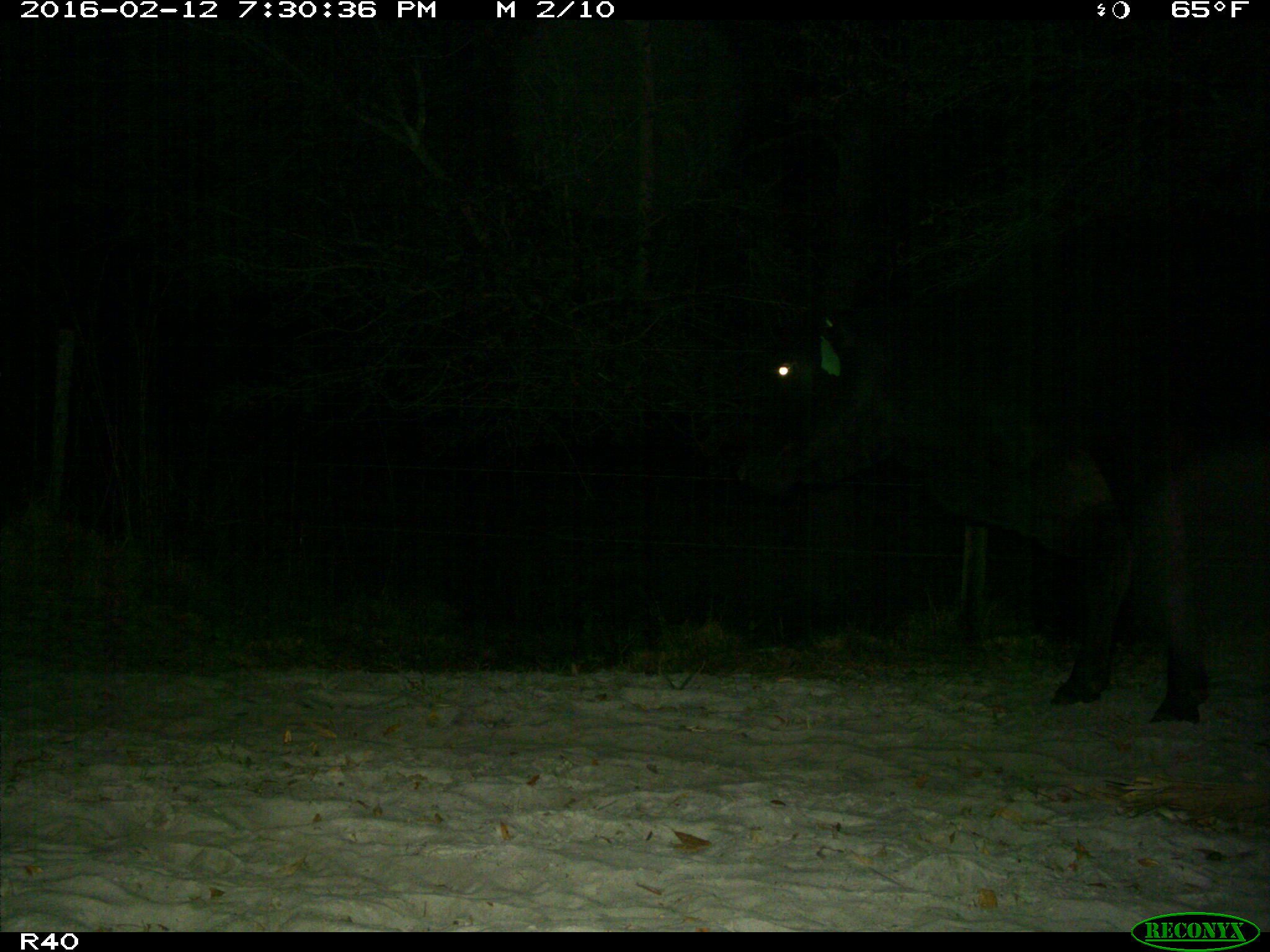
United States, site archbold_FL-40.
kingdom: Animalia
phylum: Chordata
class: Mammalia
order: Artiodactyla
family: Bovidae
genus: Bos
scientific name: Bos taurus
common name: domestic cow